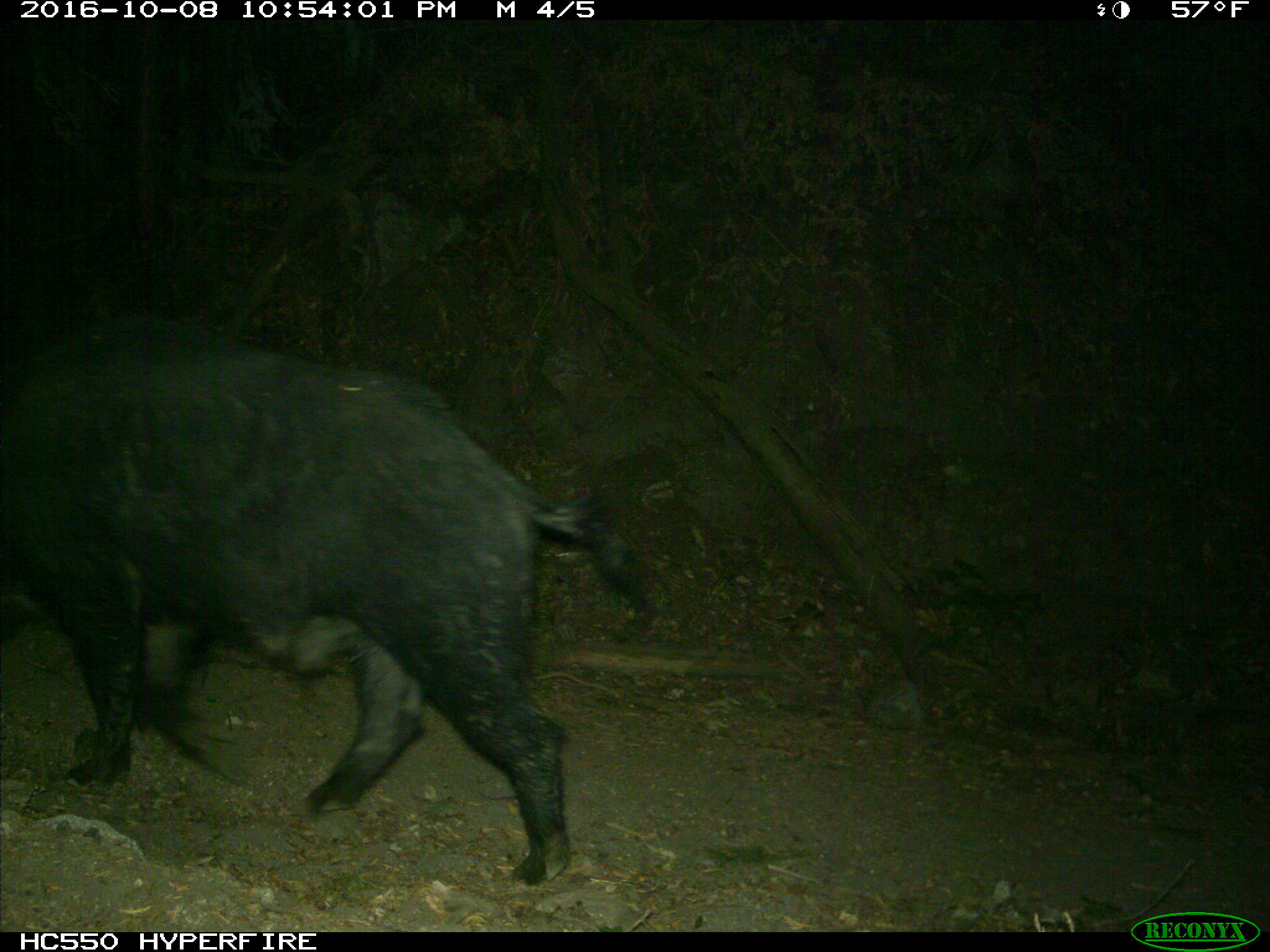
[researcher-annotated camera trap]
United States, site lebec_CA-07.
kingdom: Animalia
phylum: Chordata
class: Mammalia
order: Artiodactyla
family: Suidae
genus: Sus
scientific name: Sus scrofa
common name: wild boar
Sus scrofa (wild boar).